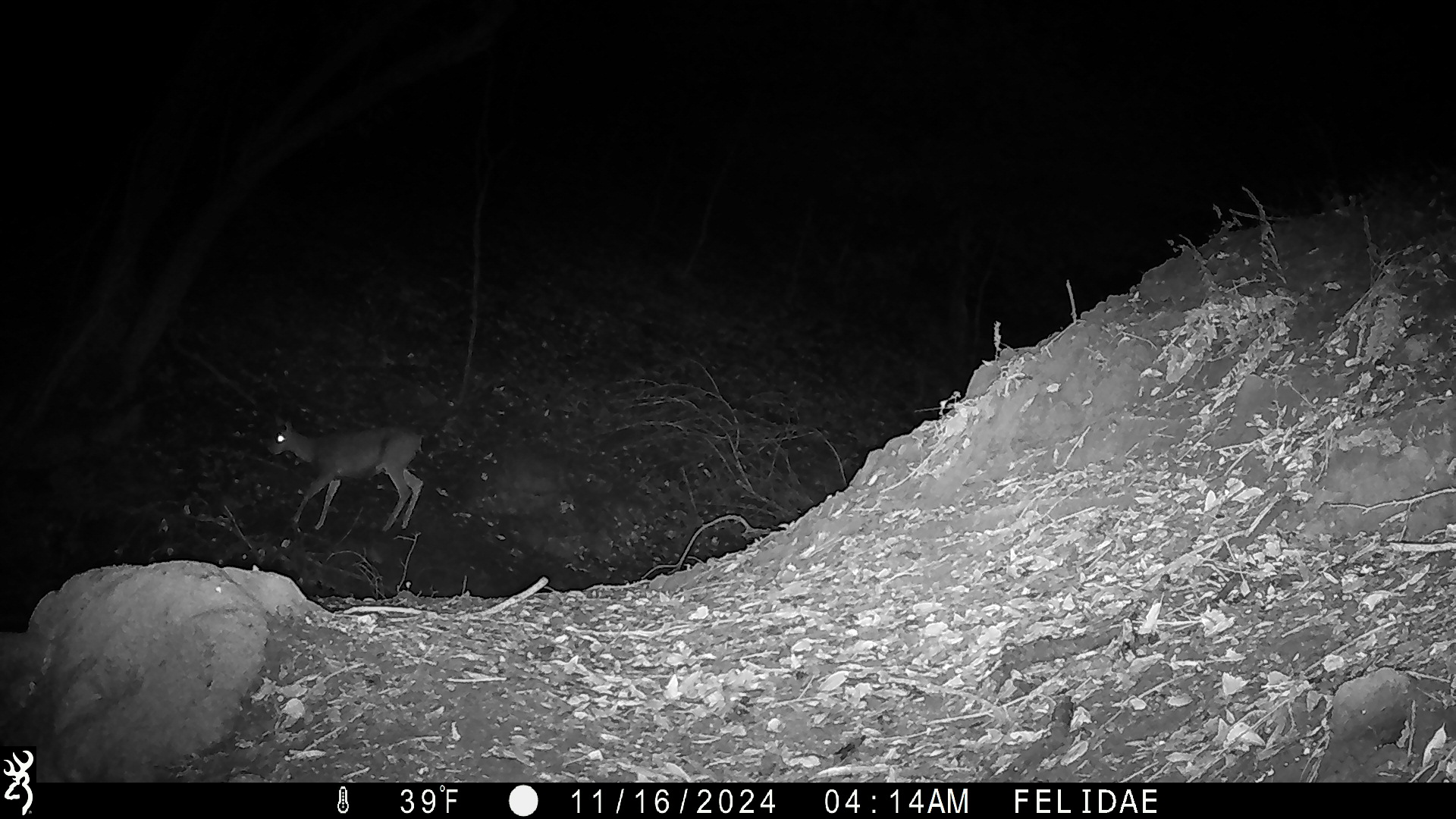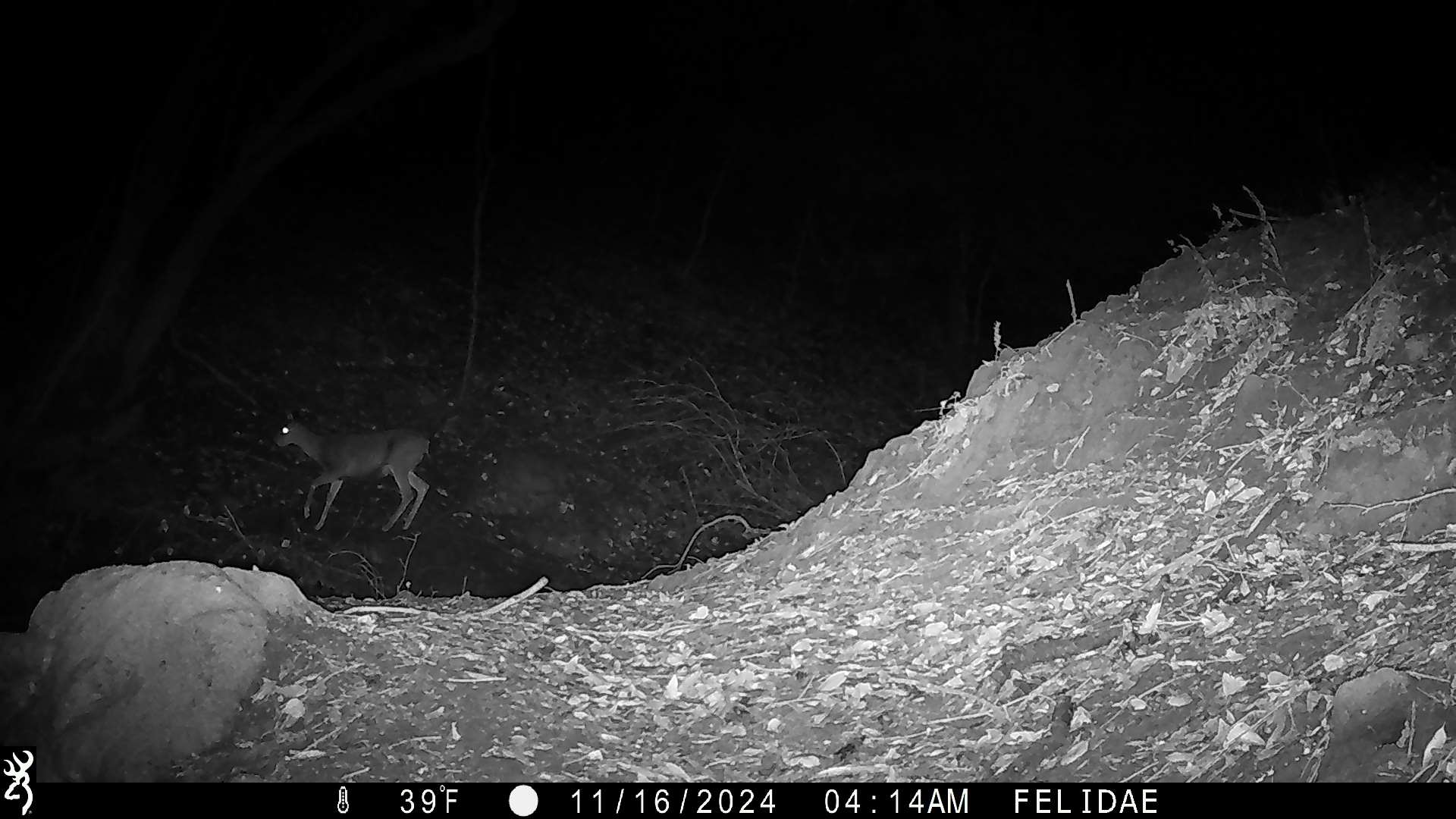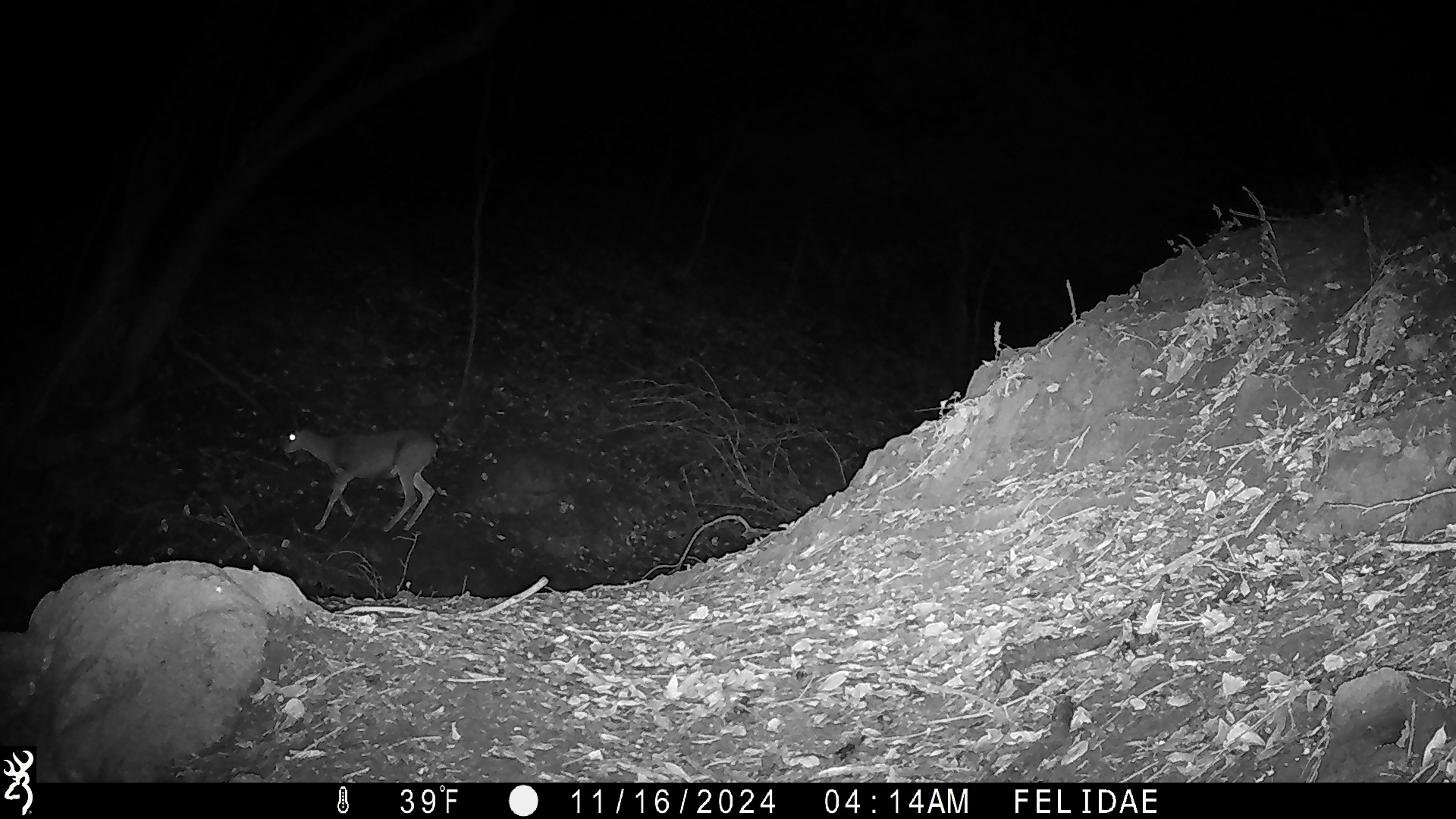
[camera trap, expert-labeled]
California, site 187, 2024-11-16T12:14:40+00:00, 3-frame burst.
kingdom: Animalia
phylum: Chordata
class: Mammalia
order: Artiodactyla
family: Cervidae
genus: Odocoileus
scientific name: Odocoileus hemionus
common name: mule deer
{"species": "mule deer (Odocoileus hemionus)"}